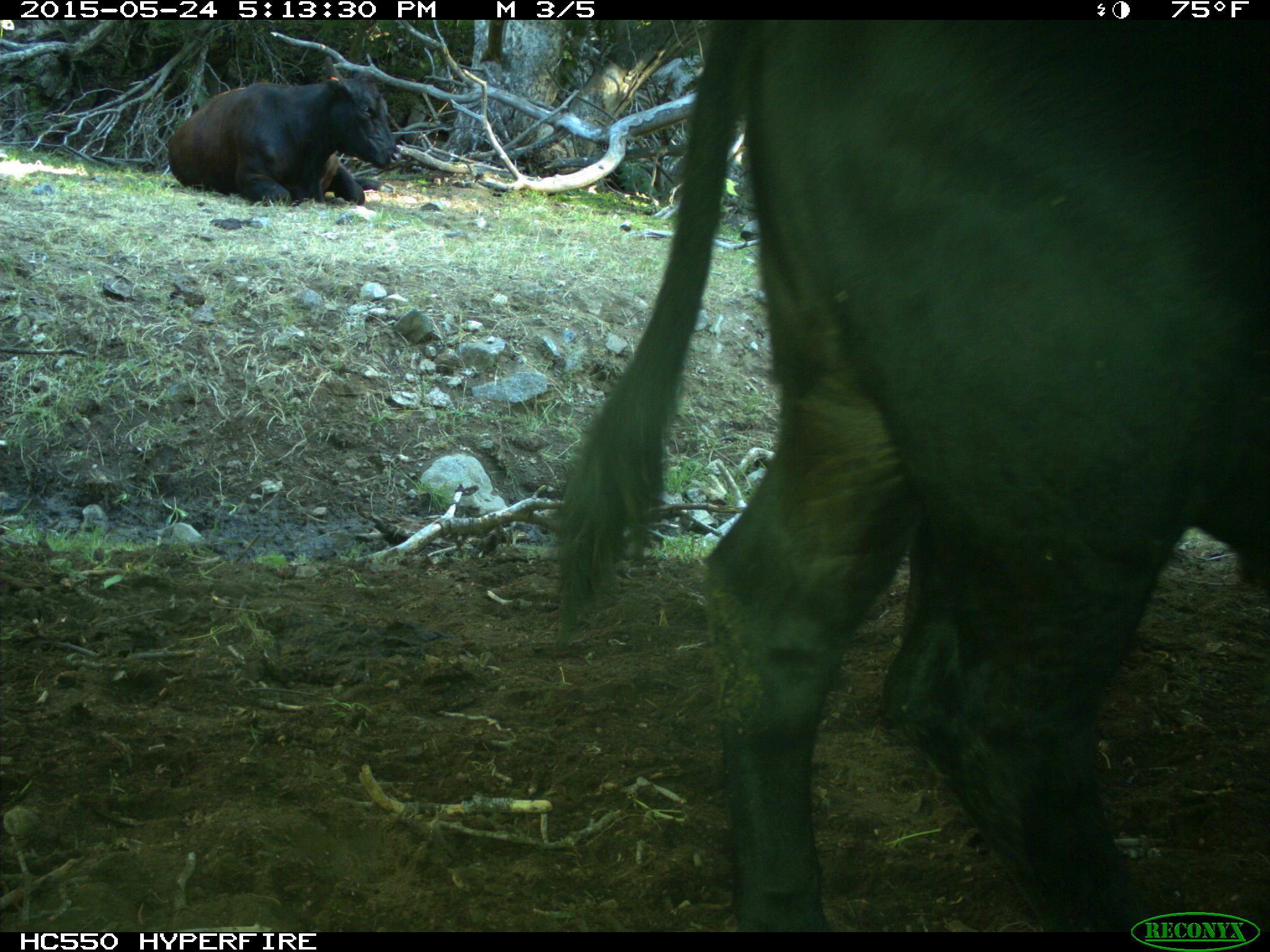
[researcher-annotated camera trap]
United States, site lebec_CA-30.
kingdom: Animalia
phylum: Chordata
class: Mammalia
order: Artiodactyla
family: Bovidae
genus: Bos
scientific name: Bos taurus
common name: domestic cow